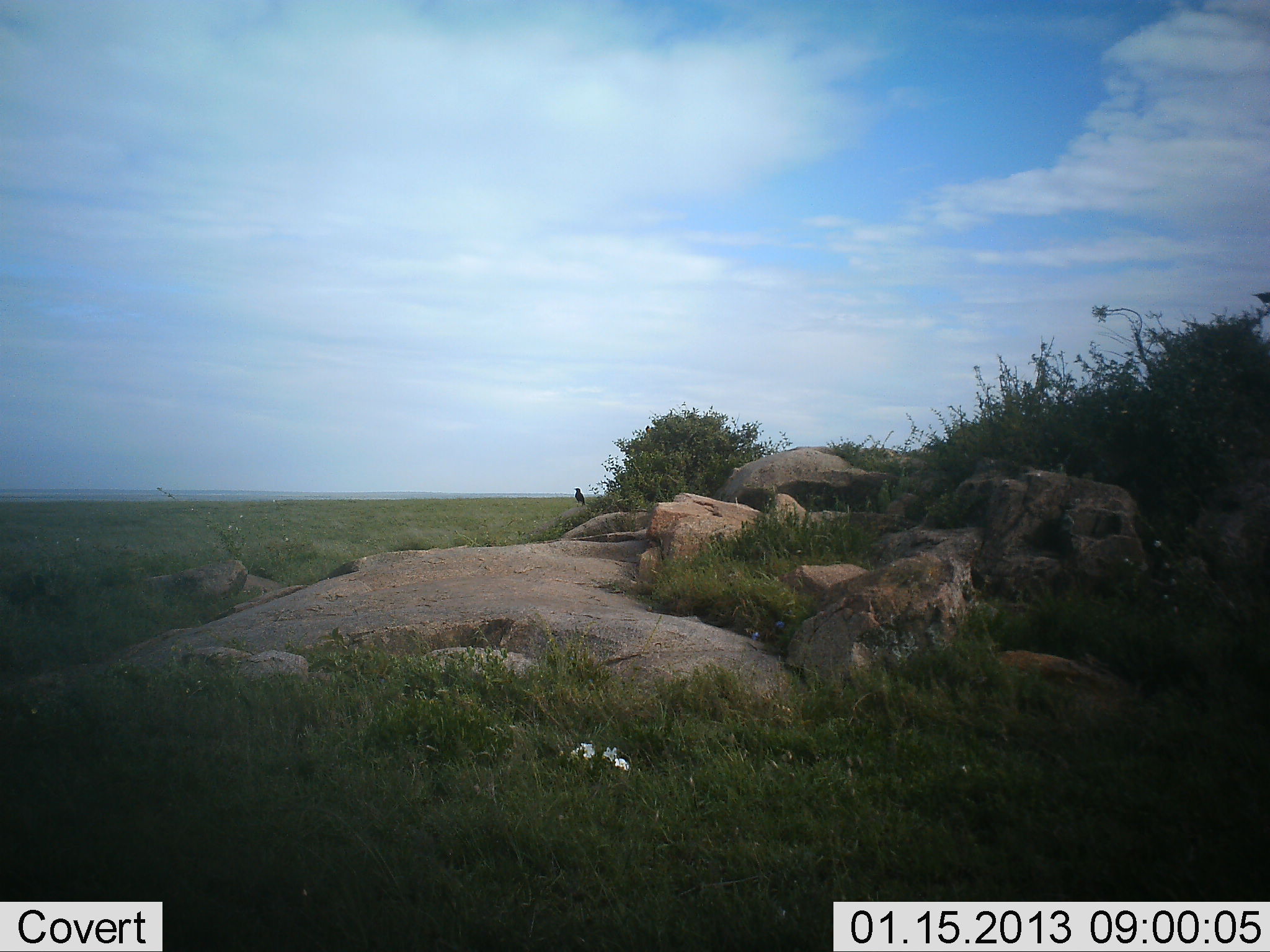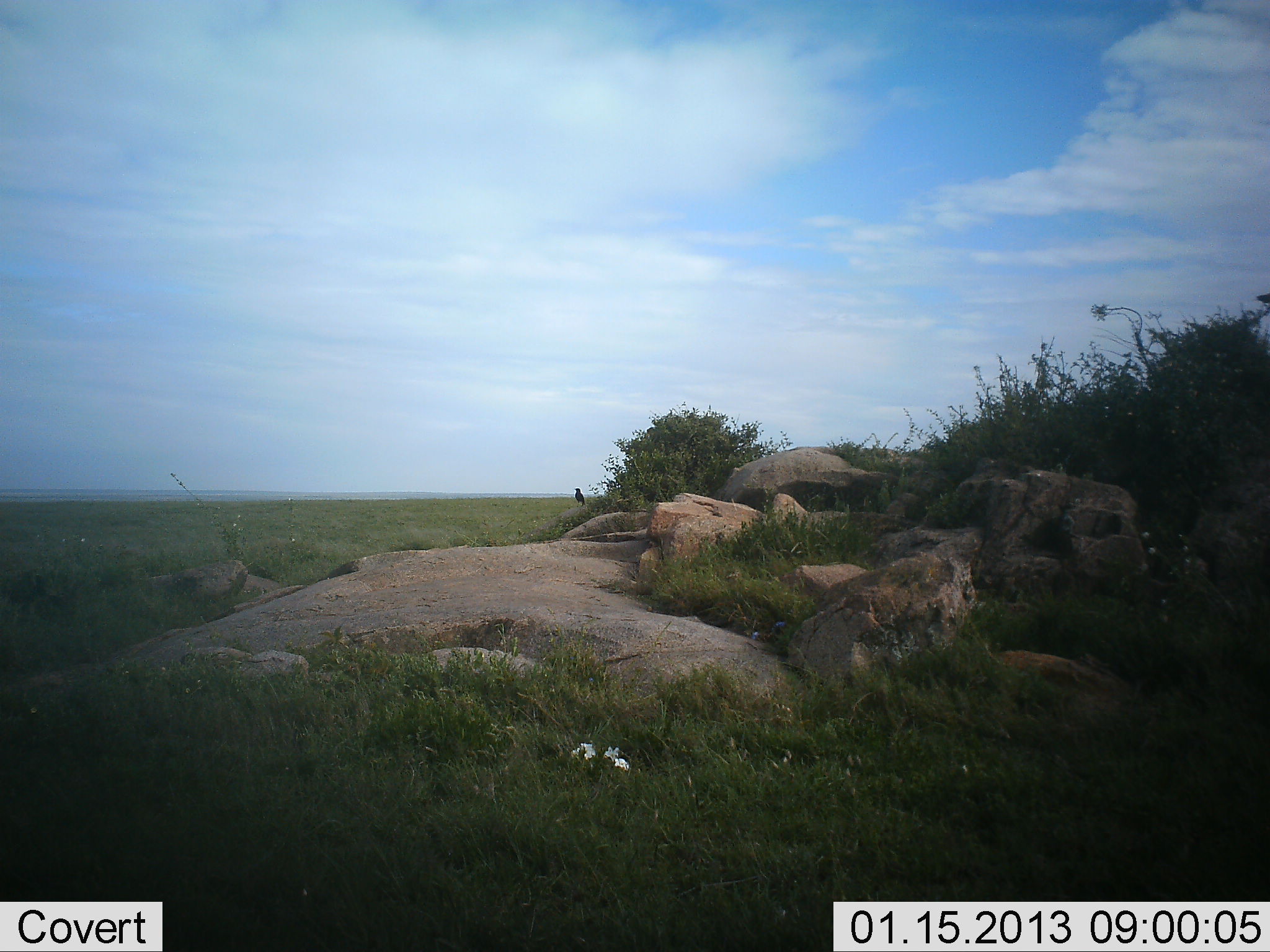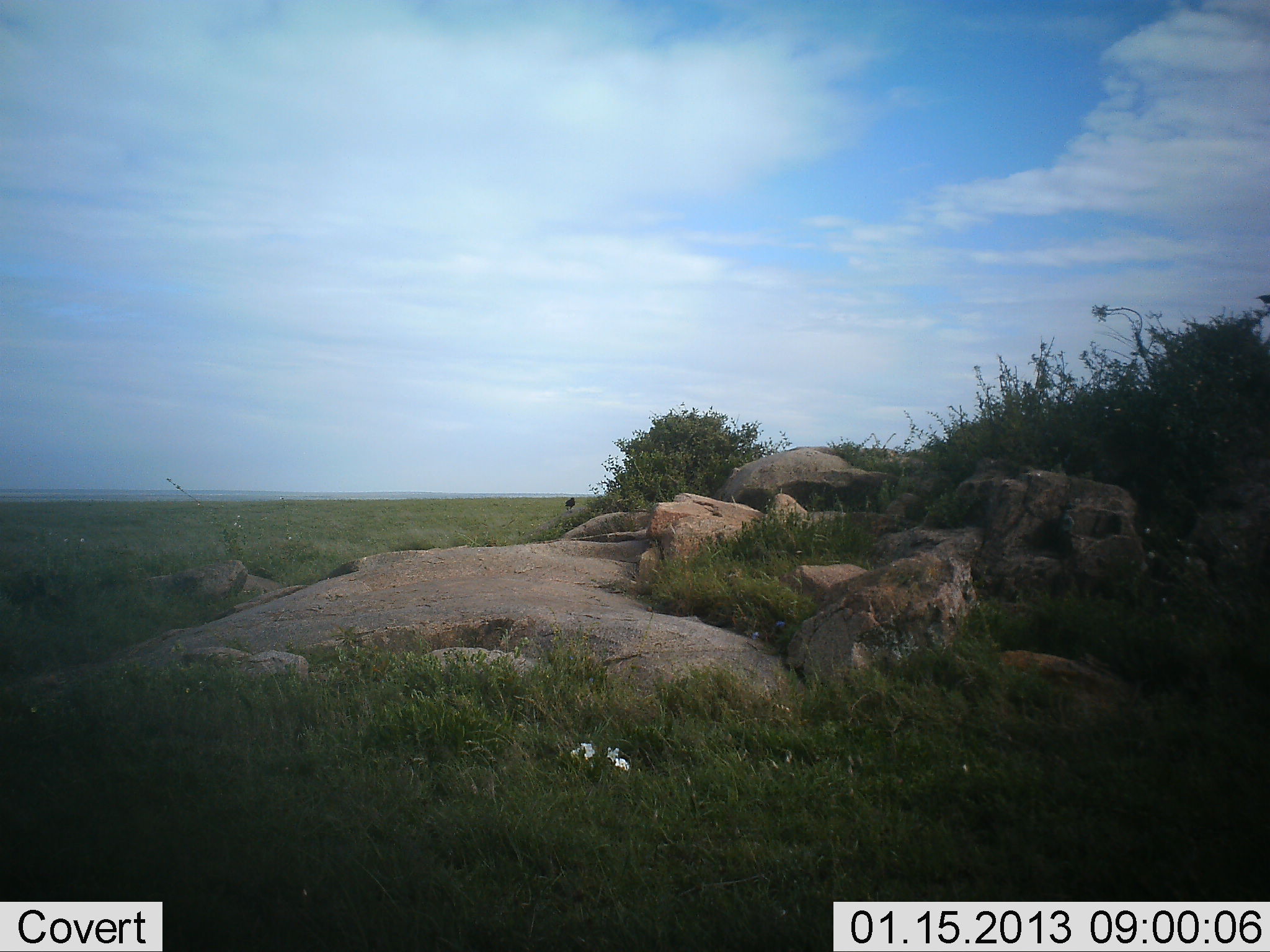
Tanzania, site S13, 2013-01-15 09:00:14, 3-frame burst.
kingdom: Animalia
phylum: Chordata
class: Aves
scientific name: Aves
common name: bird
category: otherbird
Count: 1.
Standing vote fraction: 72%.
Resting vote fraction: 10%.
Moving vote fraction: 14%.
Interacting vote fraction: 0%.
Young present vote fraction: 0%.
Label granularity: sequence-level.